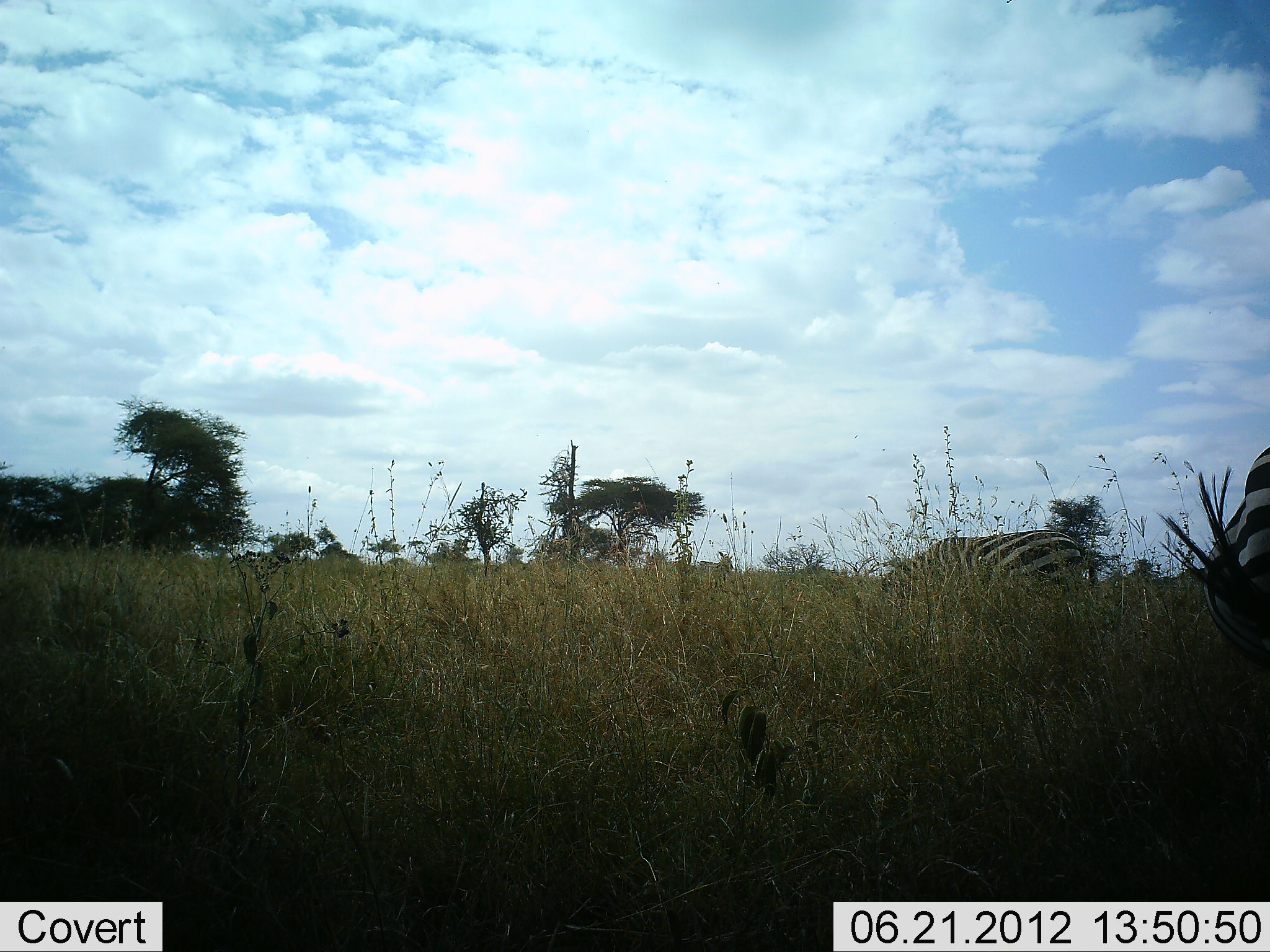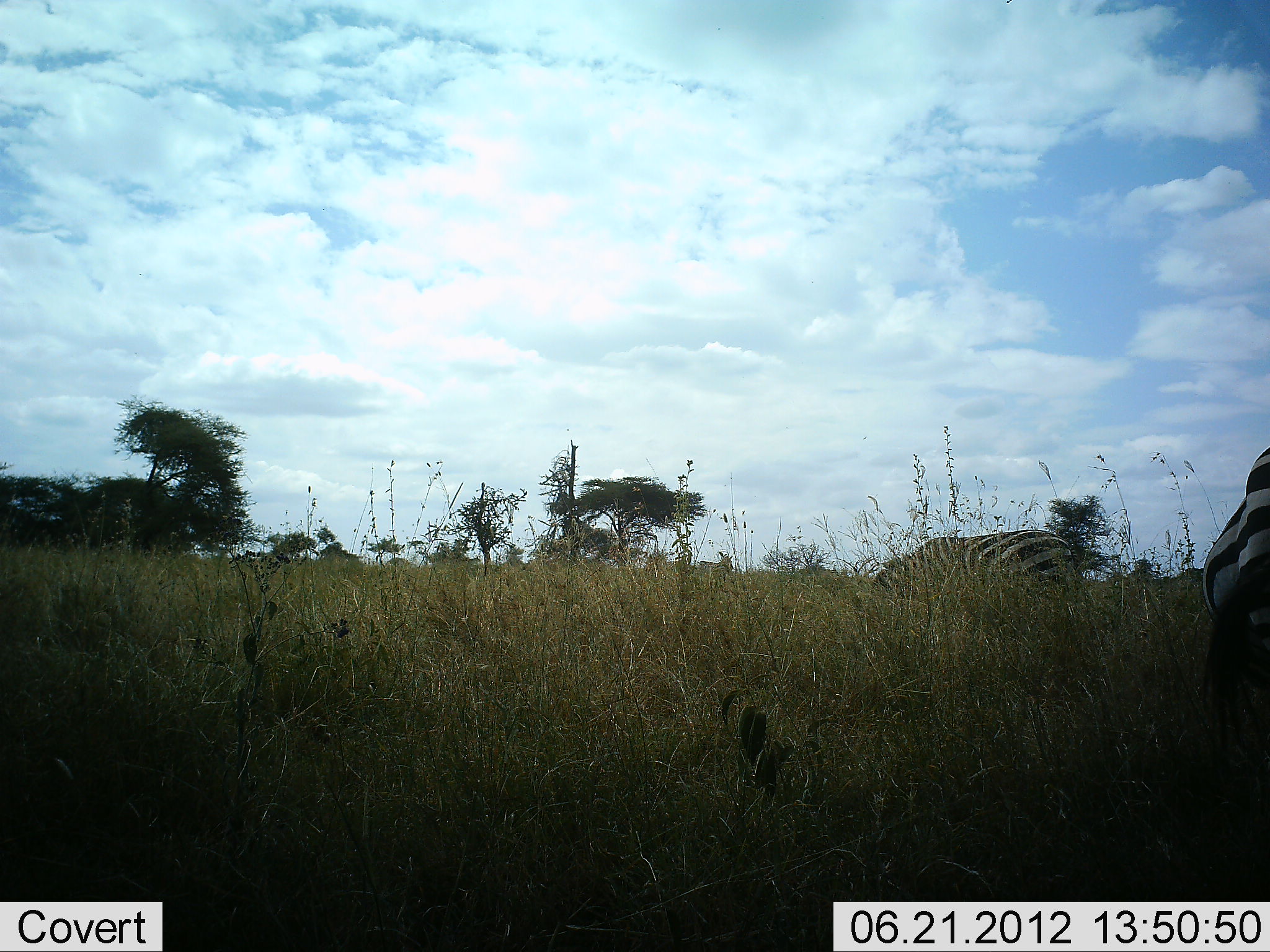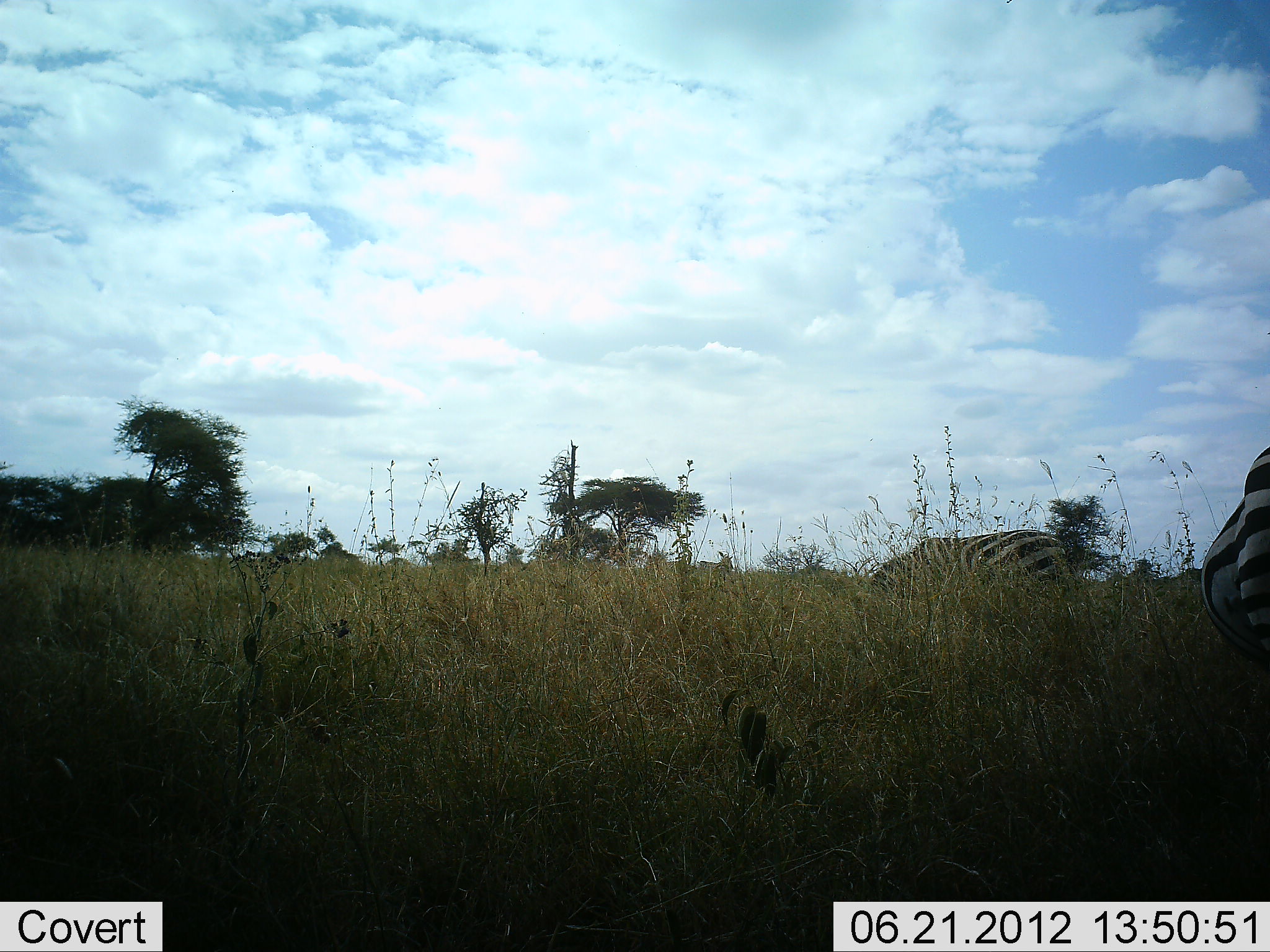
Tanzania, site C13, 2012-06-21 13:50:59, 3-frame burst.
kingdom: Animalia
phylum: Chordata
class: Mammalia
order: Perissodactyla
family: Equidae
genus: Equus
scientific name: Equus quagga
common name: plains zebra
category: zebra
Zebra (plains zebra) (Equus quagga), count 2. Behavior (volunteer vote fractions): standing 20%, resting 0%, moving 10%, interacting 0%. Young present (vote fraction): 0%. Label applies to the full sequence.